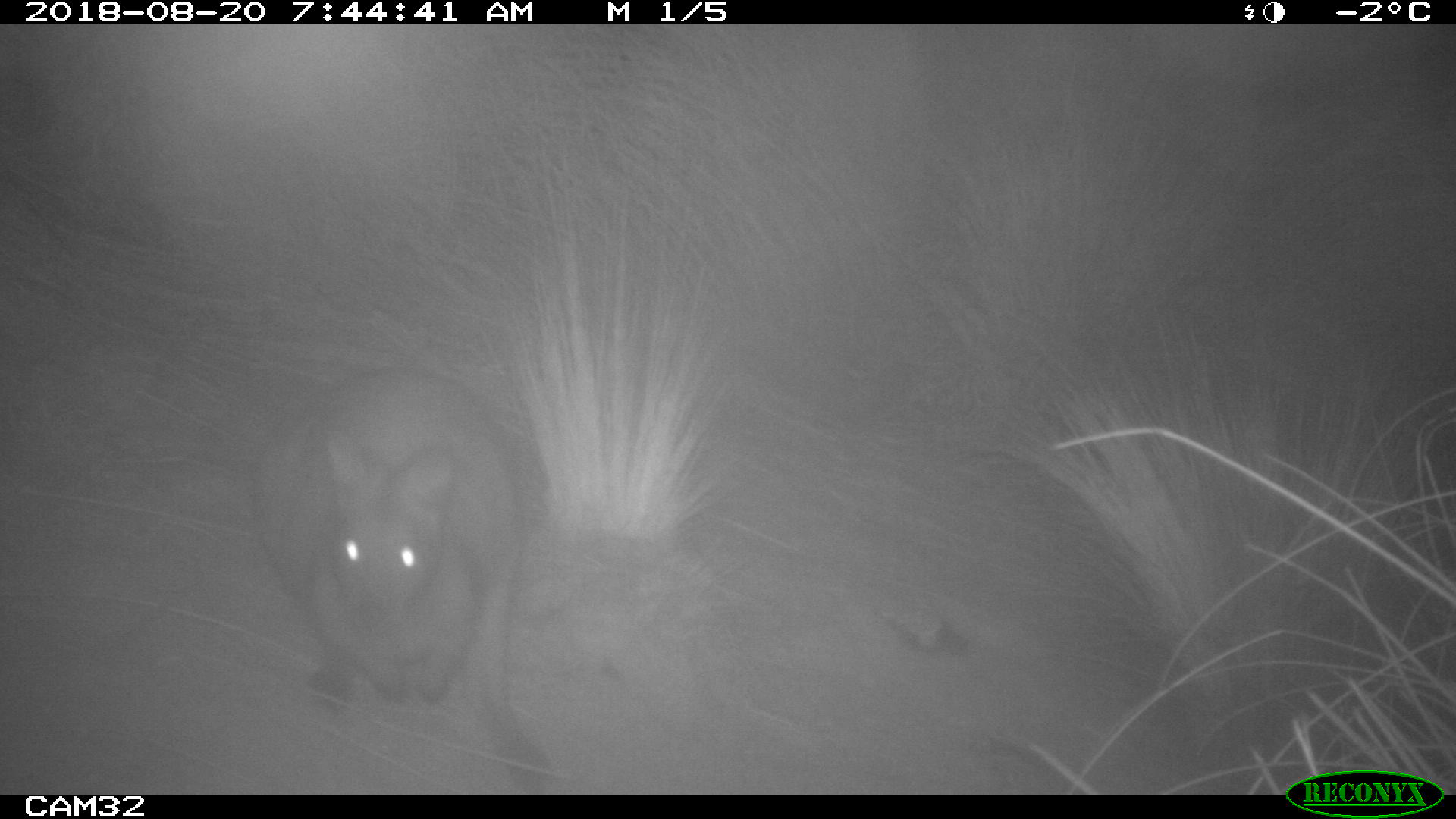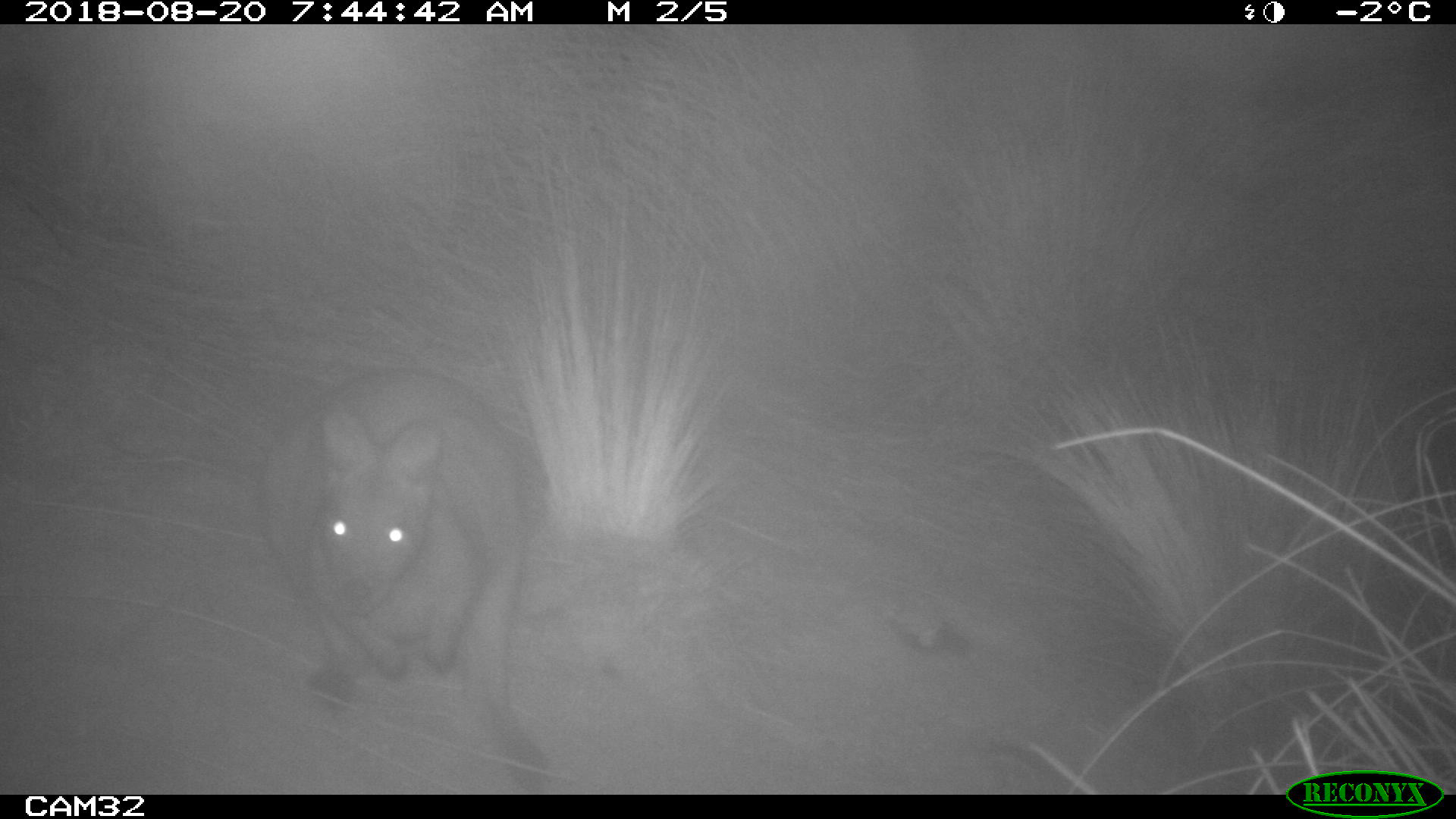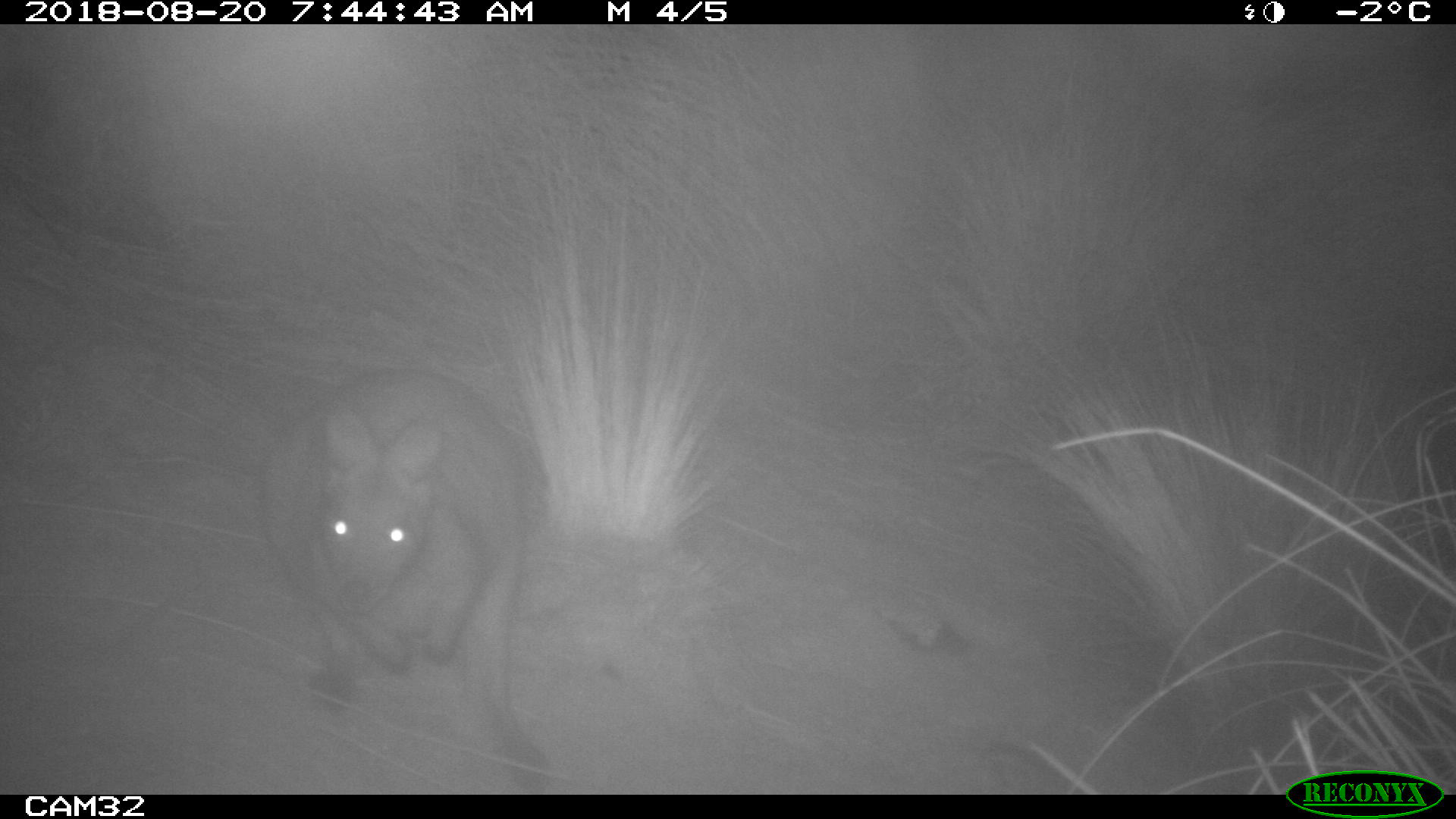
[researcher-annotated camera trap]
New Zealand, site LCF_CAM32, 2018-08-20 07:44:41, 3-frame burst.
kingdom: Animalia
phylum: Chordata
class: Mammalia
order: Diprotodontia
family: Macropodidae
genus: Notamacropus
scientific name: Notamacropus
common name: wallaby